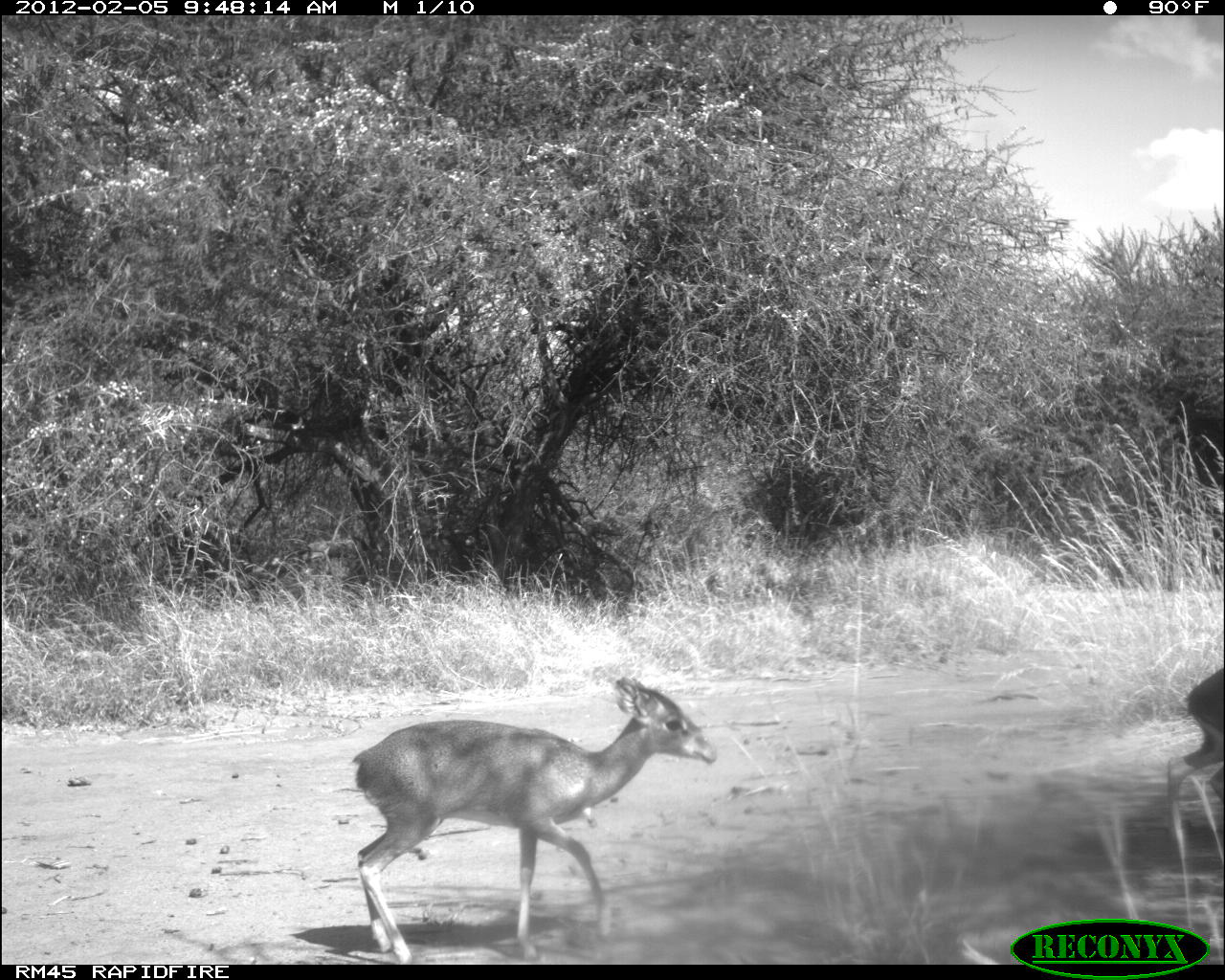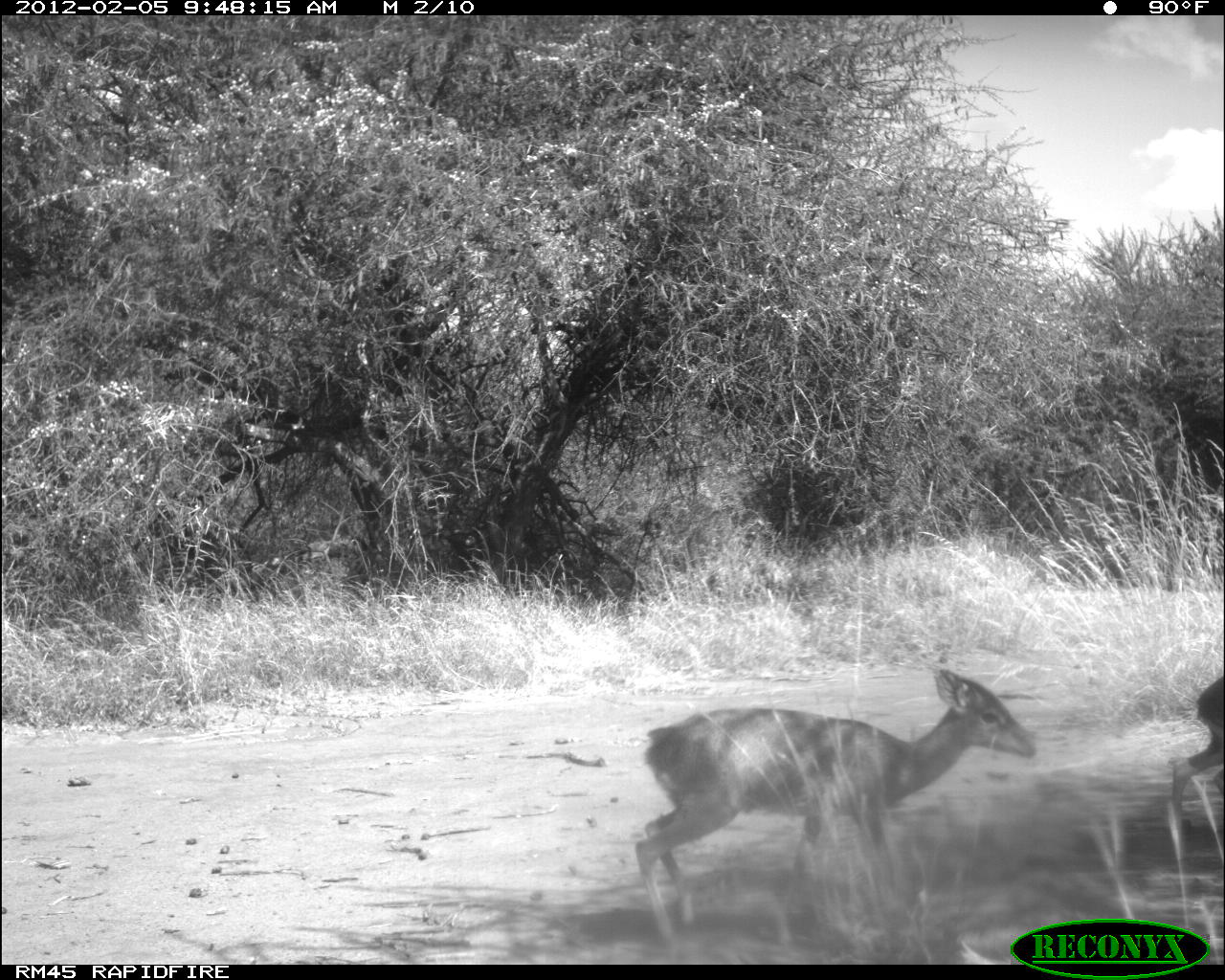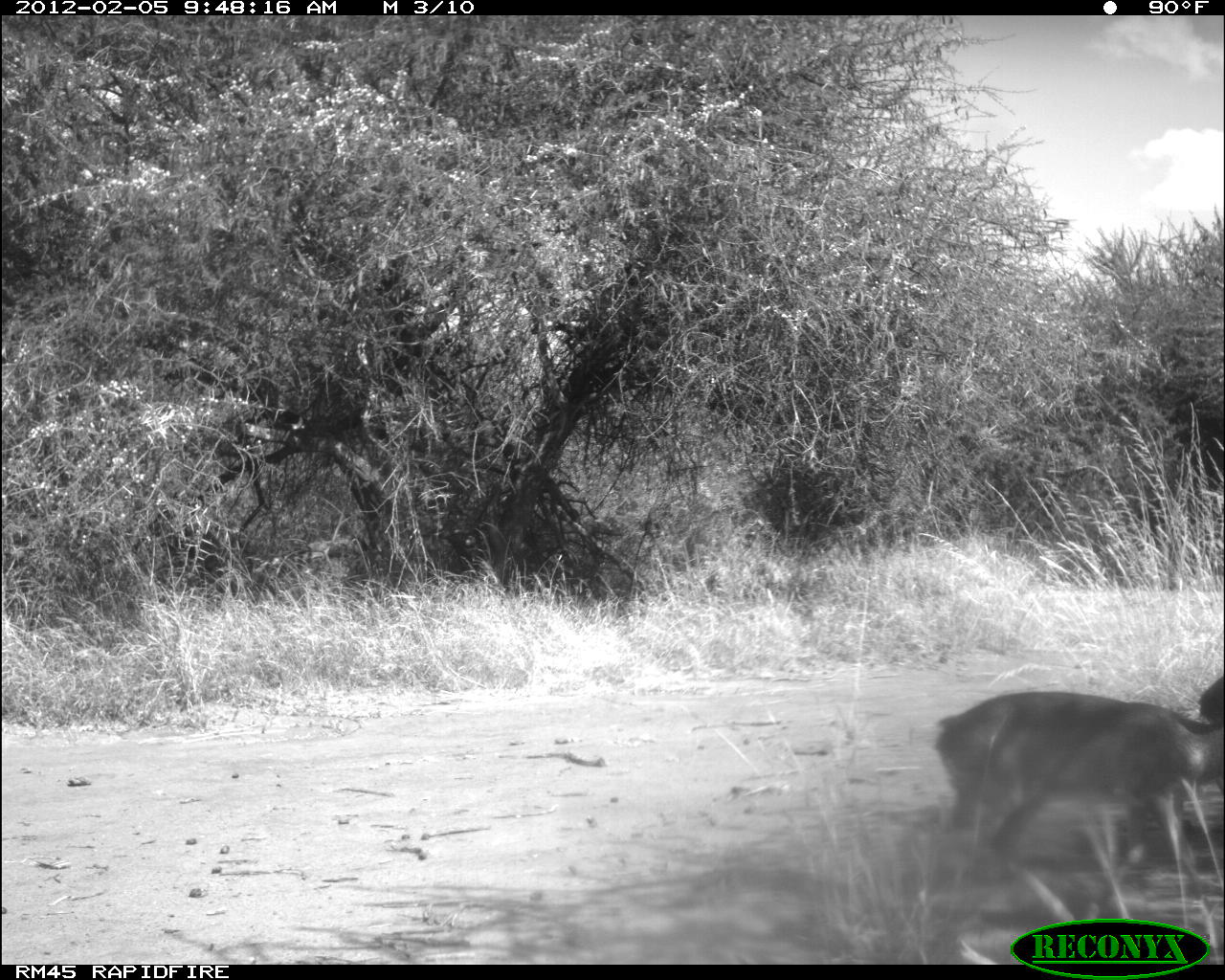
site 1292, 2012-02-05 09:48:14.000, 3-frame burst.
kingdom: Animalia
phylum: Chordata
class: Mammalia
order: Artiodactyla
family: Bovidae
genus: Madoqua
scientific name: Madoqua guentheri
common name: günther's dik-dik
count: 2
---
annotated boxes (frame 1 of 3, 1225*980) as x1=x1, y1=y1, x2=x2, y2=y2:
madoqua guentheri: x1=350, y1=675, x2=718, y2=965; x1=1165, y1=667, x2=1224, y2=878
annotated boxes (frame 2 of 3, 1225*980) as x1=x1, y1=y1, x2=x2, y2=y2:
madoqua guentheri: x1=633, y1=666, x2=1039, y2=928; x1=1163, y1=671, x2=1221, y2=863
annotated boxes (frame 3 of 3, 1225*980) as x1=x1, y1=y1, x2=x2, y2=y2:
madoqua guentheri: x1=933, y1=689, x2=1224, y2=919; x1=1197, y1=675, x2=1225, y2=803